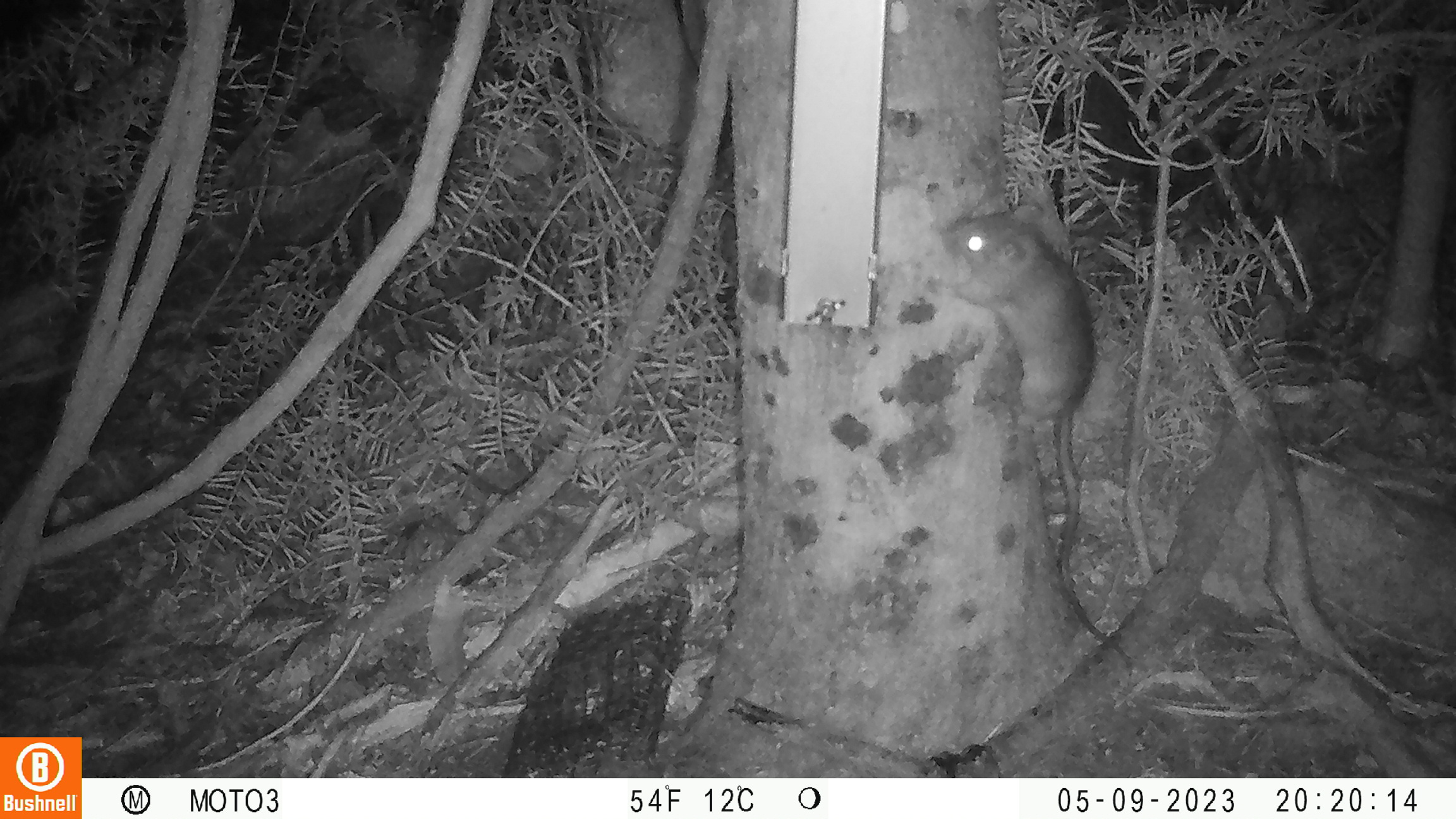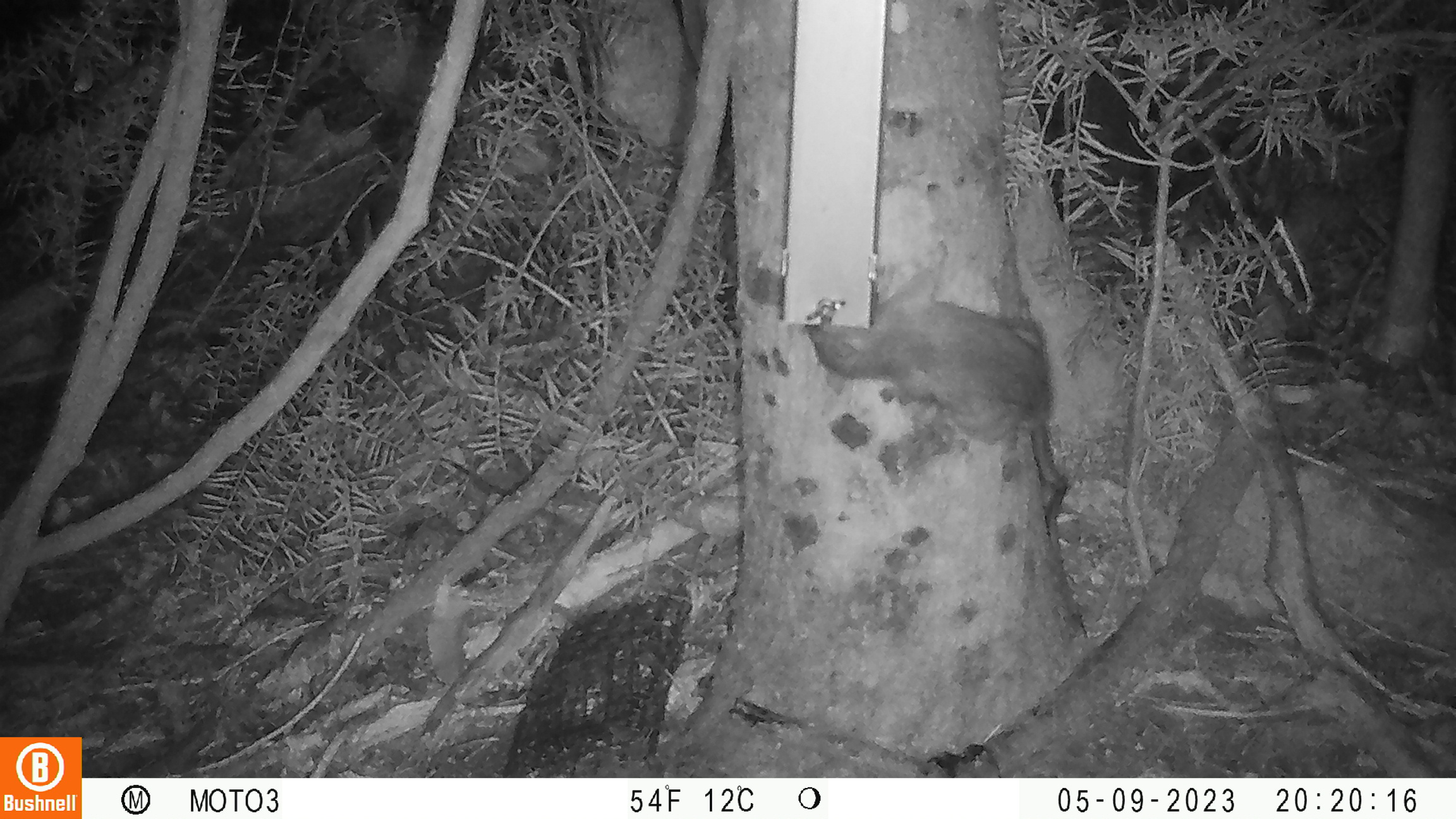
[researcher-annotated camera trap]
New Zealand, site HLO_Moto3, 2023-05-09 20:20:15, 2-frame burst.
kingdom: Animalia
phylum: Chordata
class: Mammalia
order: Rodentia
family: Muridae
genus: Rattus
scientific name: Rattus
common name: rat